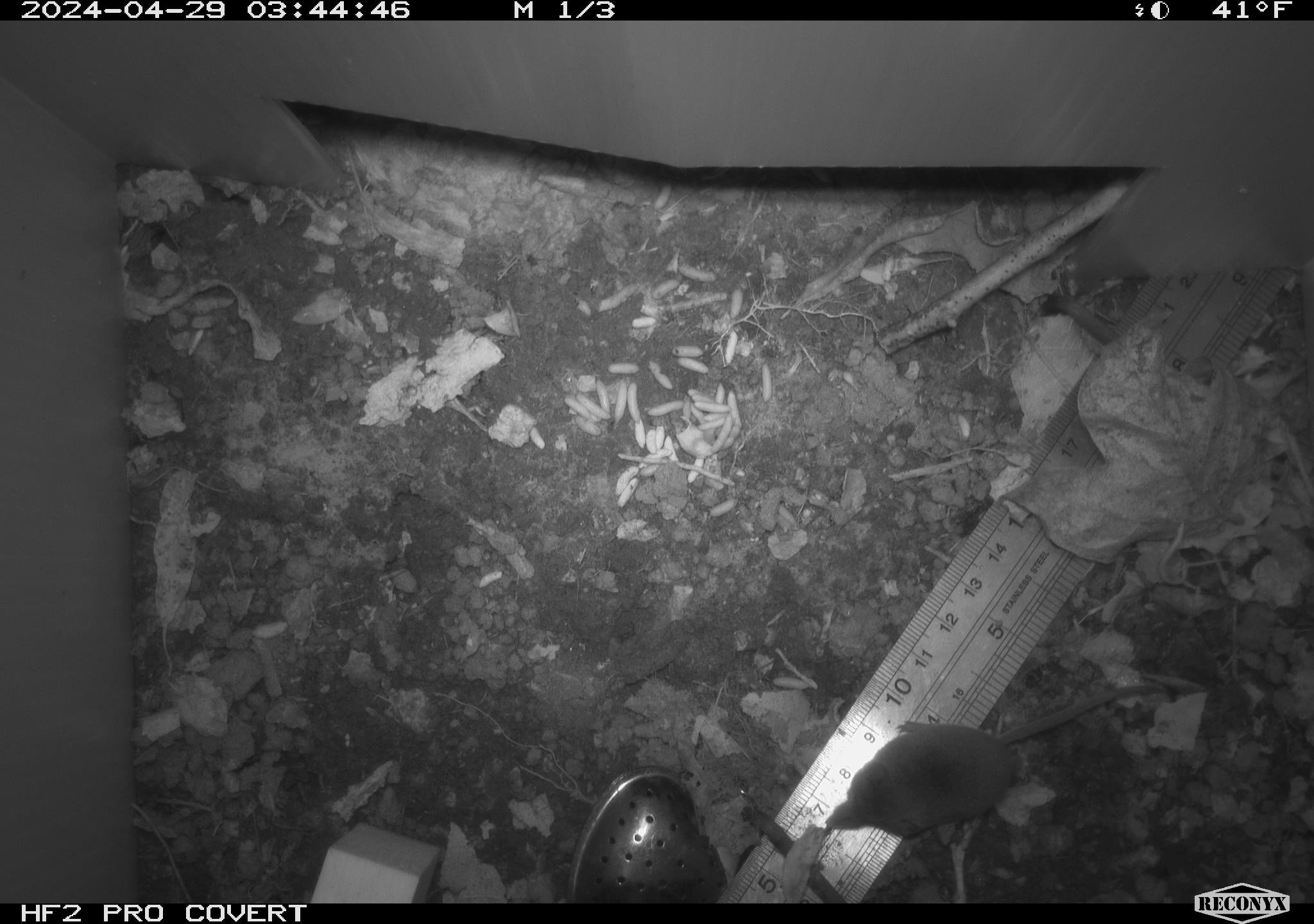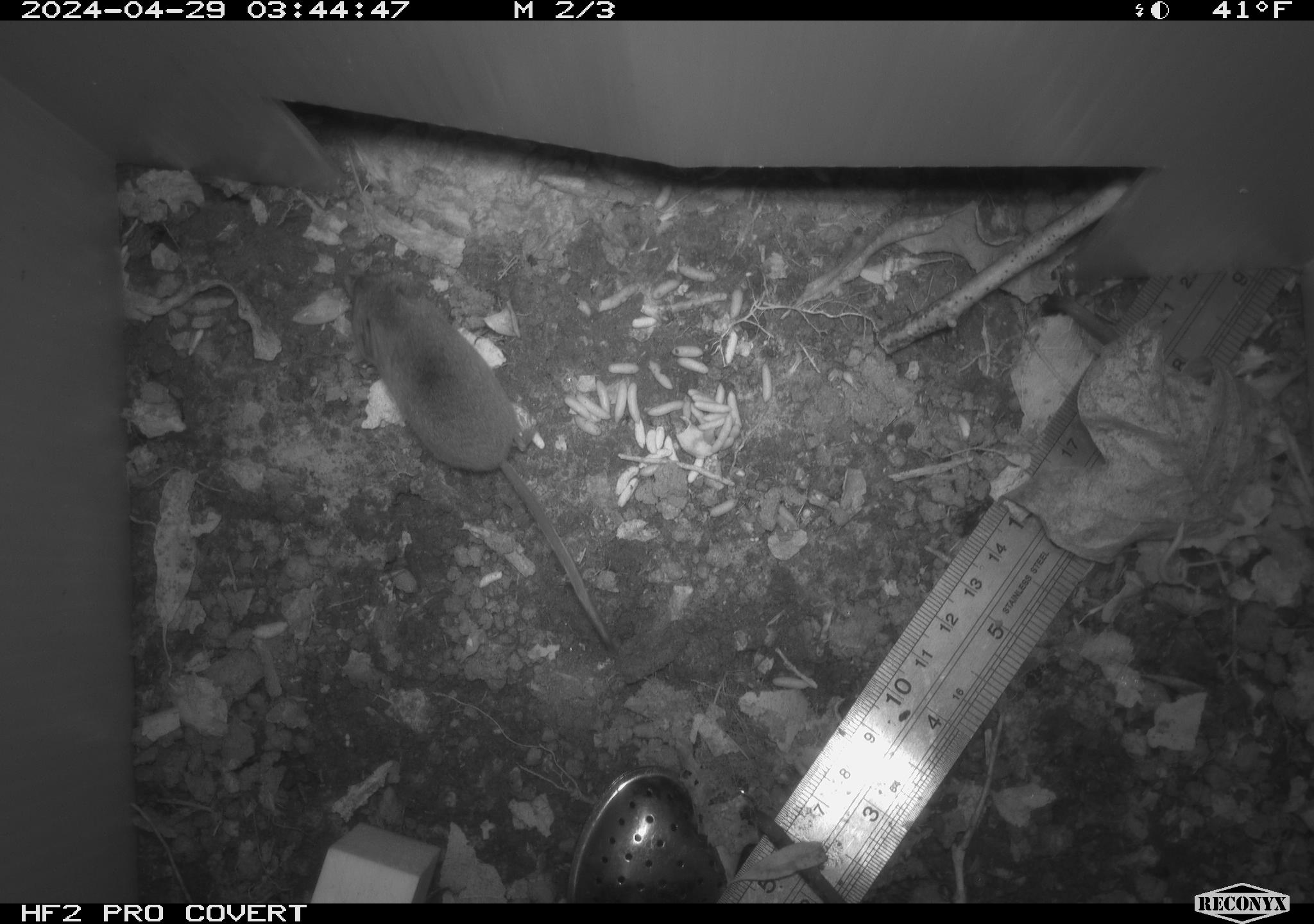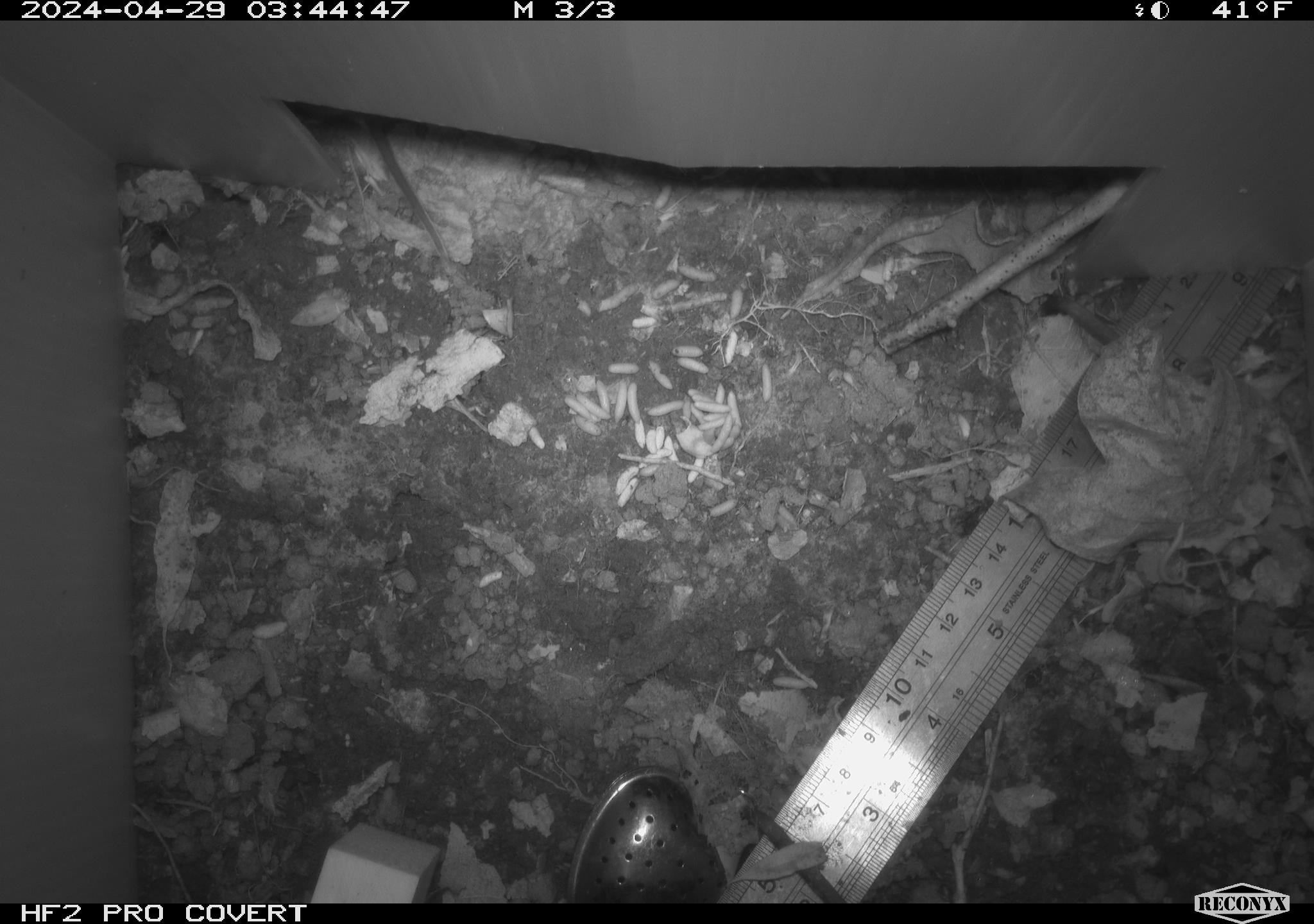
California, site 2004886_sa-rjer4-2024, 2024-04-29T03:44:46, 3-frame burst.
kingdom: Animalia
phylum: Chordata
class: Mammalia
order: Eulipotyphla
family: Soricidae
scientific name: Soricidae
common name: shrews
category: soricidae family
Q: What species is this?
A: Soricidae family (shrews) (Soricidae).